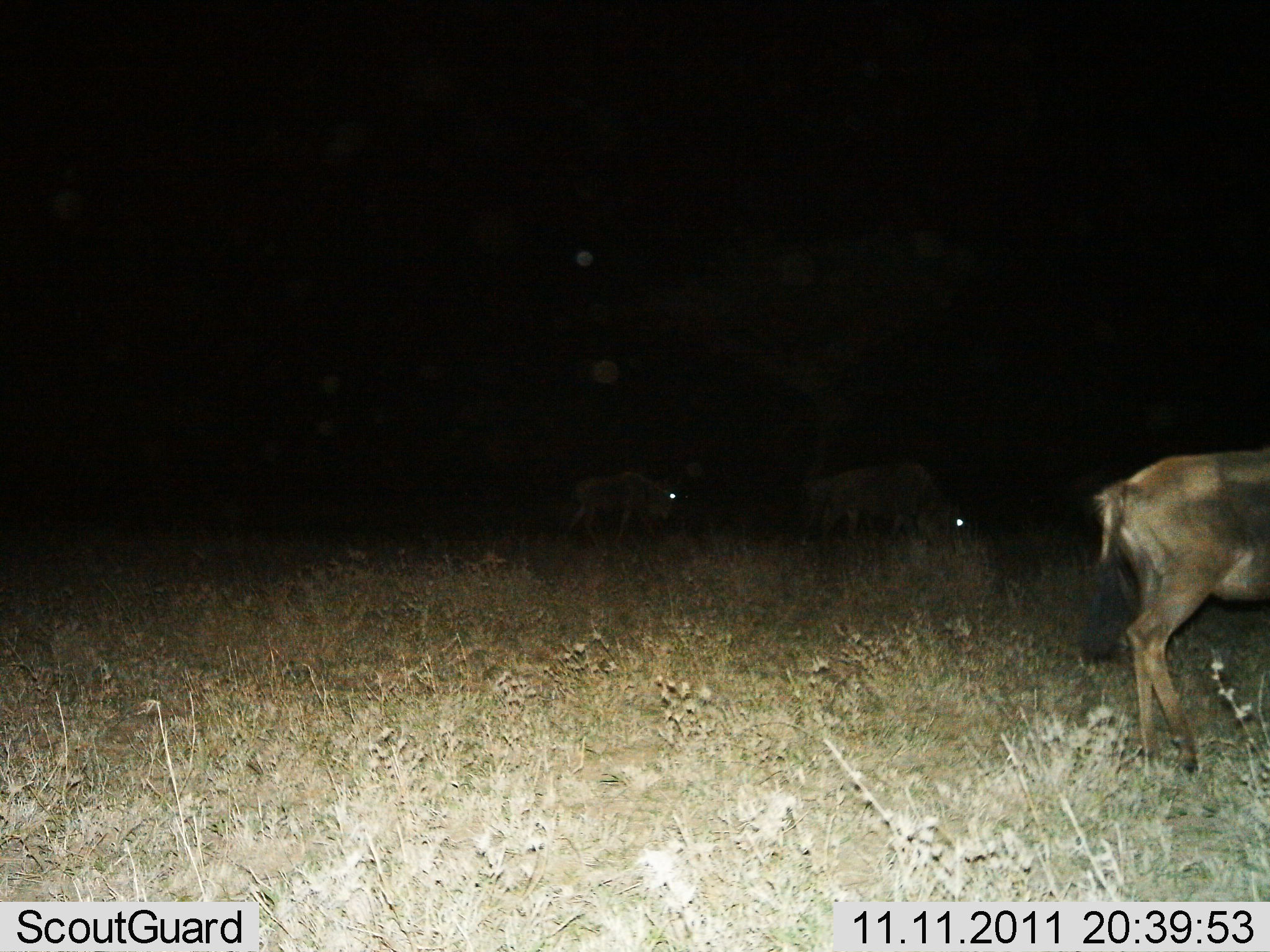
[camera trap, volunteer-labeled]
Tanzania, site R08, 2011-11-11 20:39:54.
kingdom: Animalia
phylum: Chordata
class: Mammalia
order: Artiodactyla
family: Bovidae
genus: Connochaetes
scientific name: Connochaetes taurinus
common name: blue wildebeest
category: wildebeest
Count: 3.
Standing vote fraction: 36%.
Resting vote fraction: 0%.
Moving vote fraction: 57%.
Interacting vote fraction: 0%.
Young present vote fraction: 7%.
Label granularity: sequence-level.